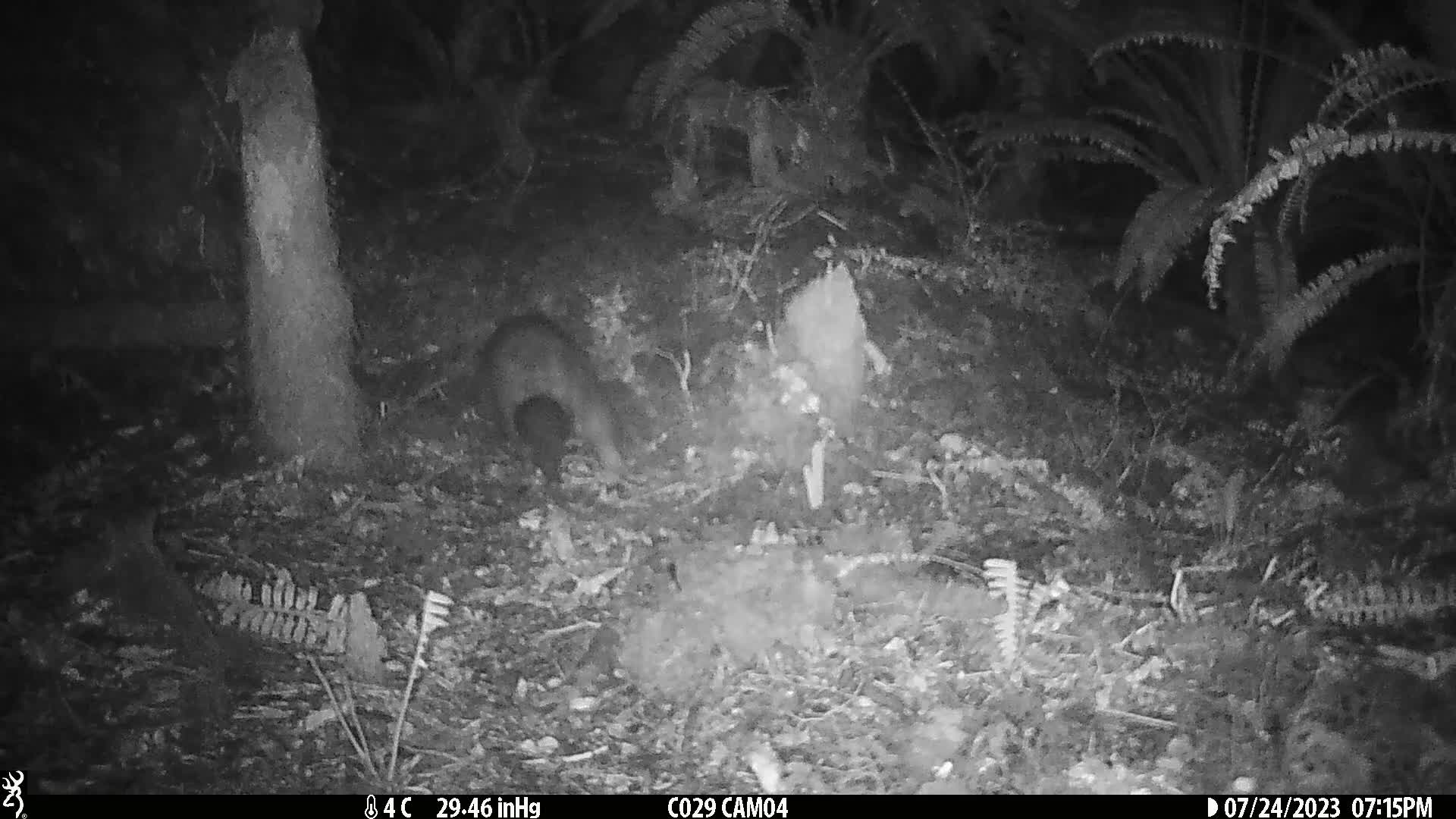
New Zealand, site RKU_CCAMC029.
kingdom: Animalia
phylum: Chordata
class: Mammalia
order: Diprotodontia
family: Phalangeridae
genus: Trichosurus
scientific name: Trichosurus vulpecula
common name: common brushtail possum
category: possum